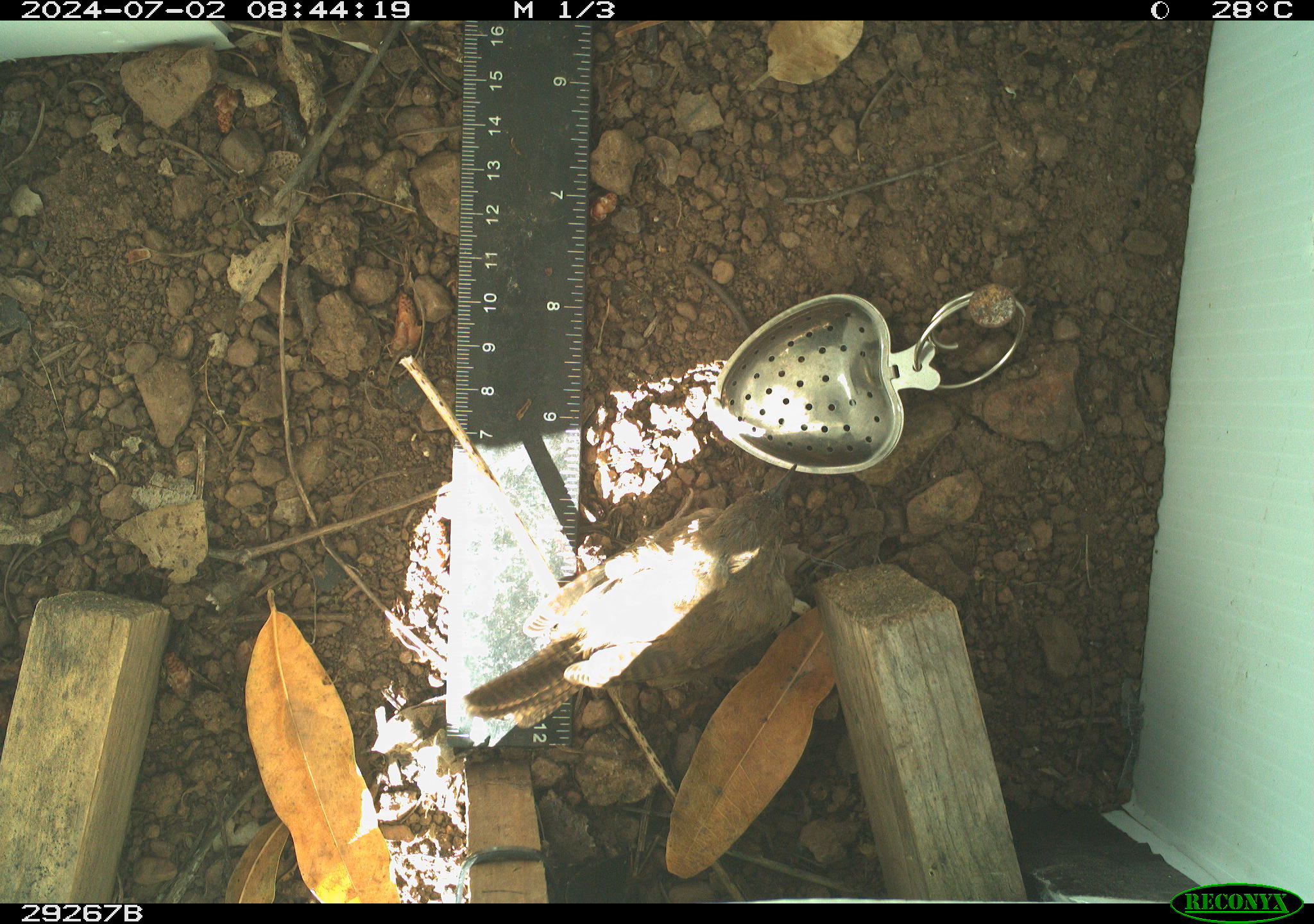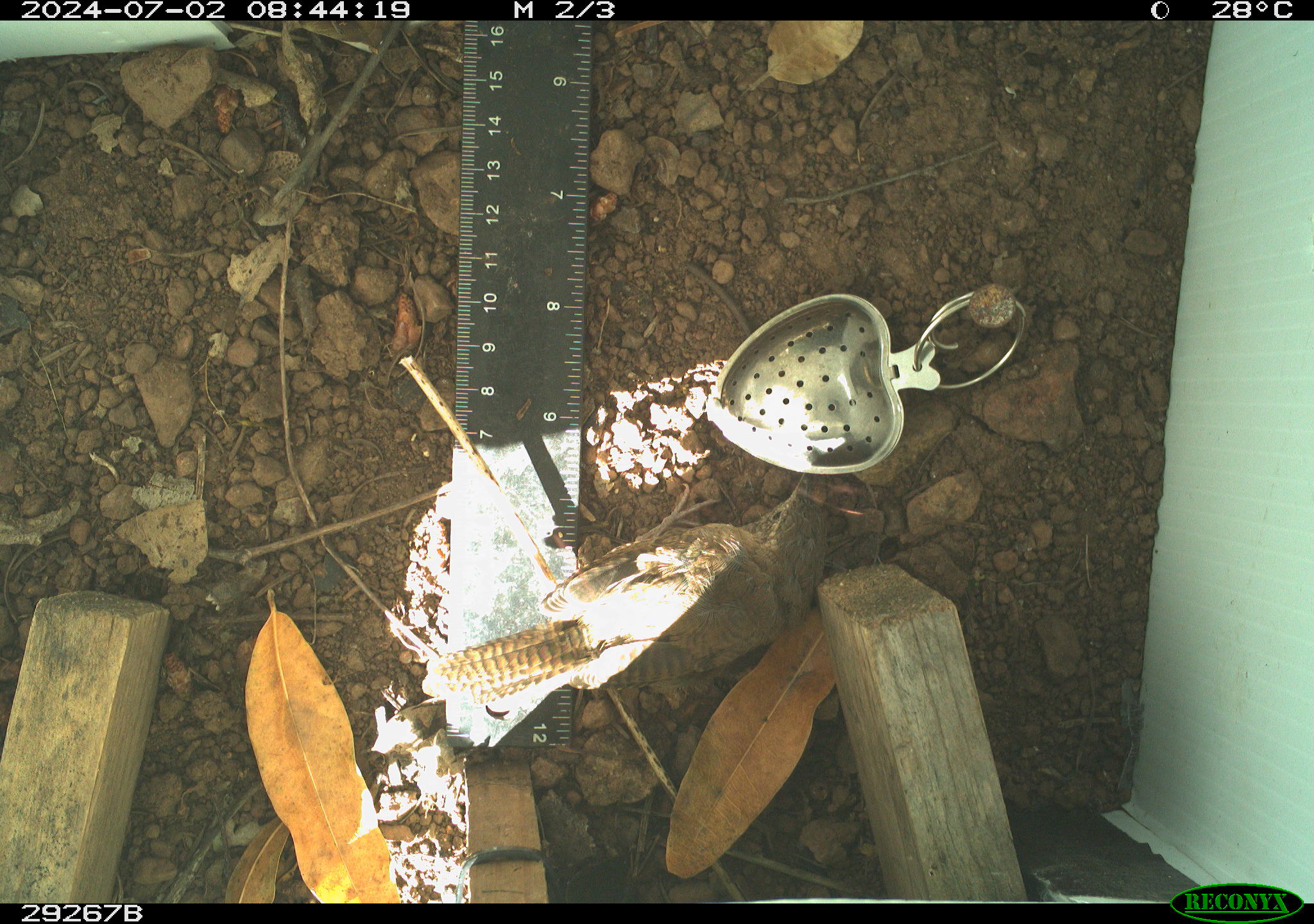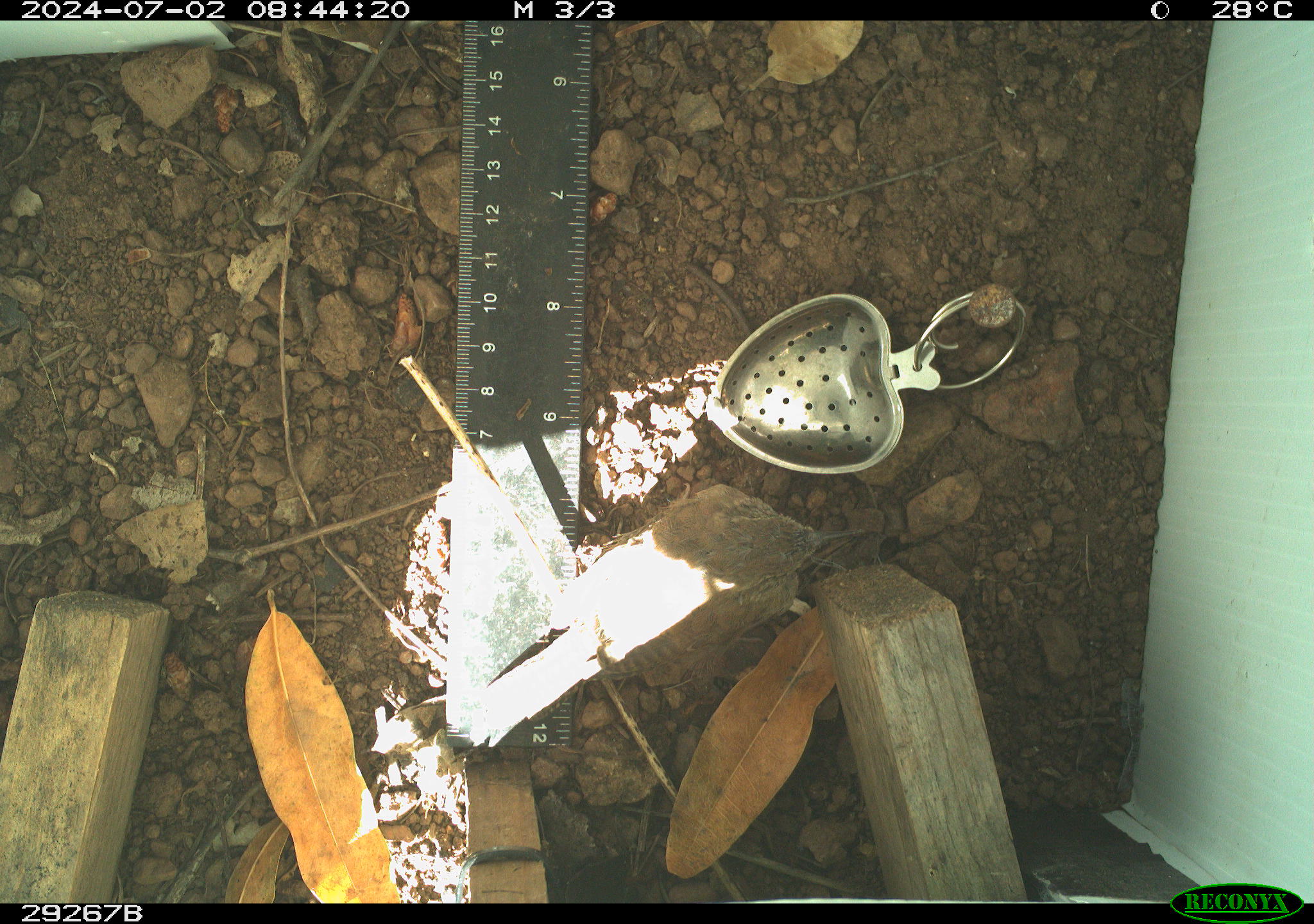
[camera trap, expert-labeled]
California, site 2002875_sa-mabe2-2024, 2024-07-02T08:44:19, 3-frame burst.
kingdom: Animalia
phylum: Chordata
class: Aves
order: Passeriformes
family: Troglodytidae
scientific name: Troglodytidae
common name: wren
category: troglodytidae family